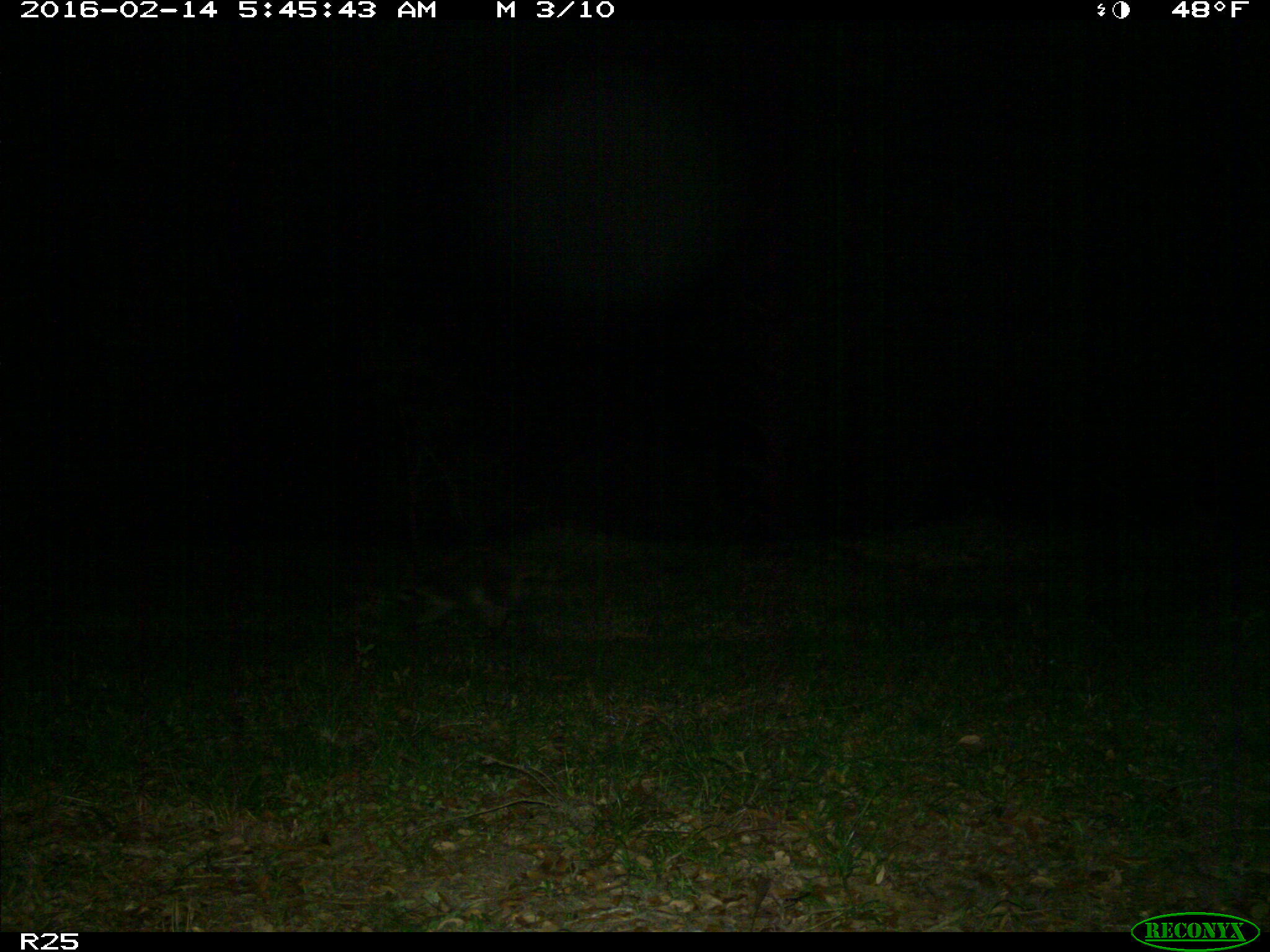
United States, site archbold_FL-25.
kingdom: Animalia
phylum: Chordata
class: Mammalia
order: Carnivora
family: Procyonidae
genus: Procyon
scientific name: Procyon lotor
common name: common raccoon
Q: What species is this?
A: Procyon lotor (common raccoon).